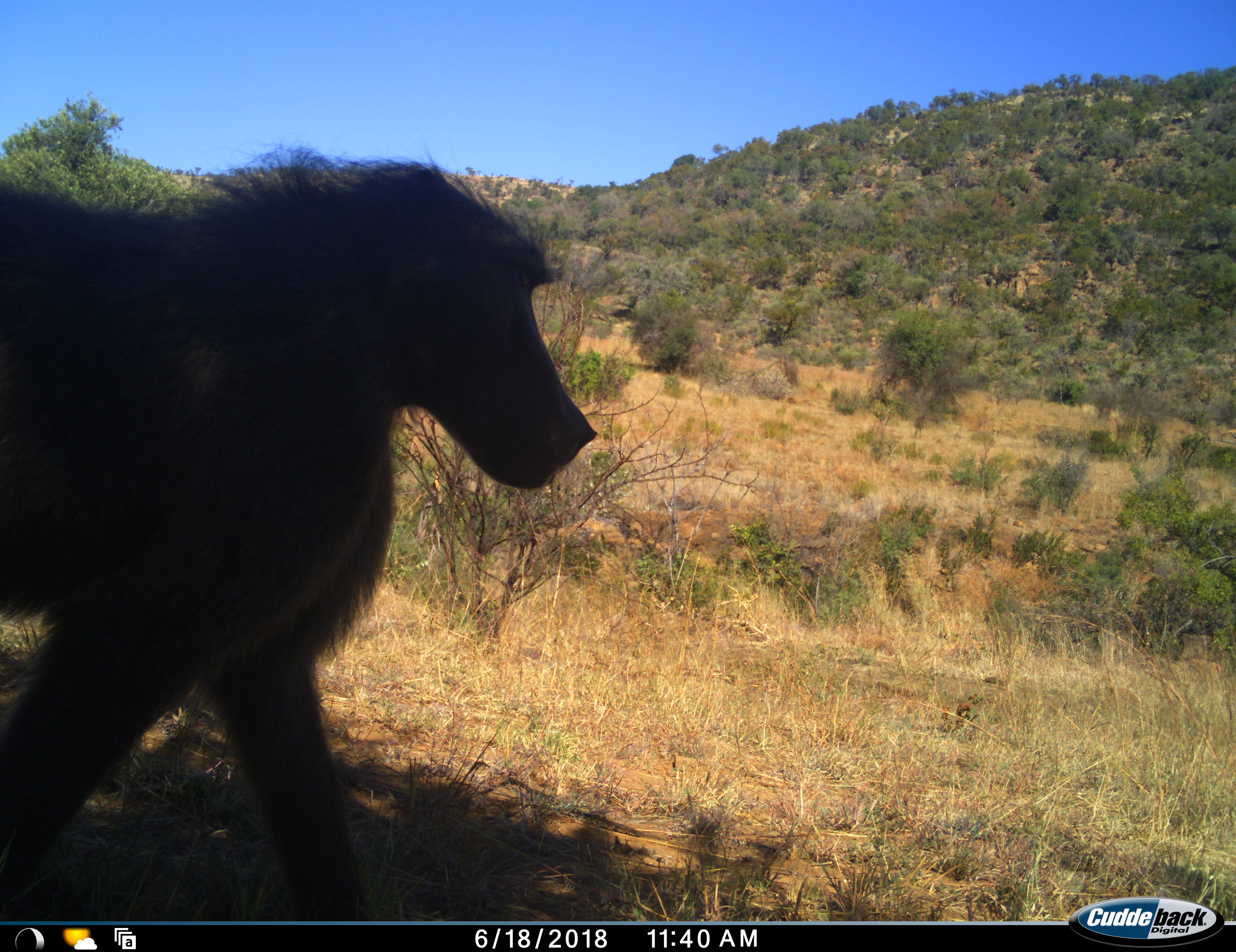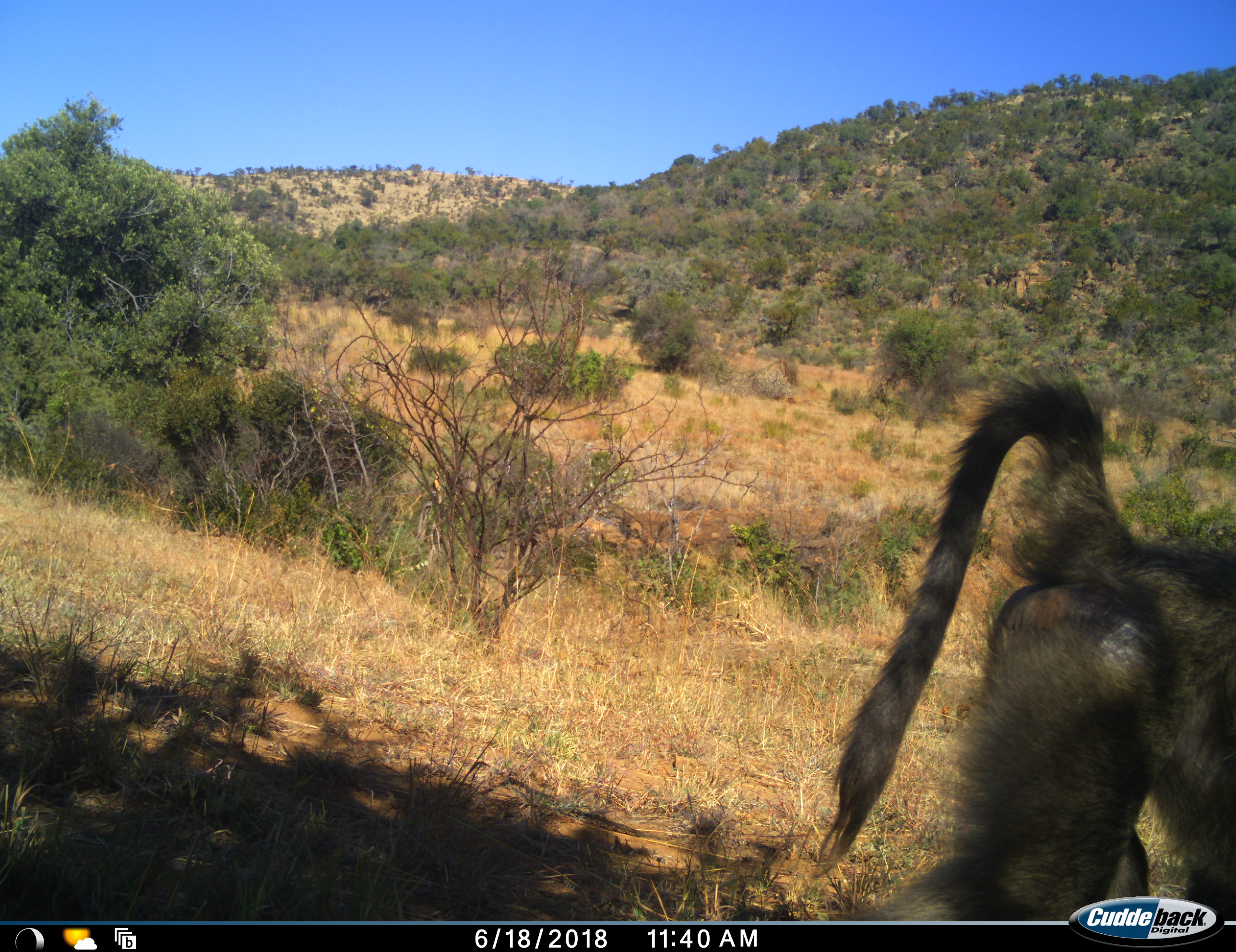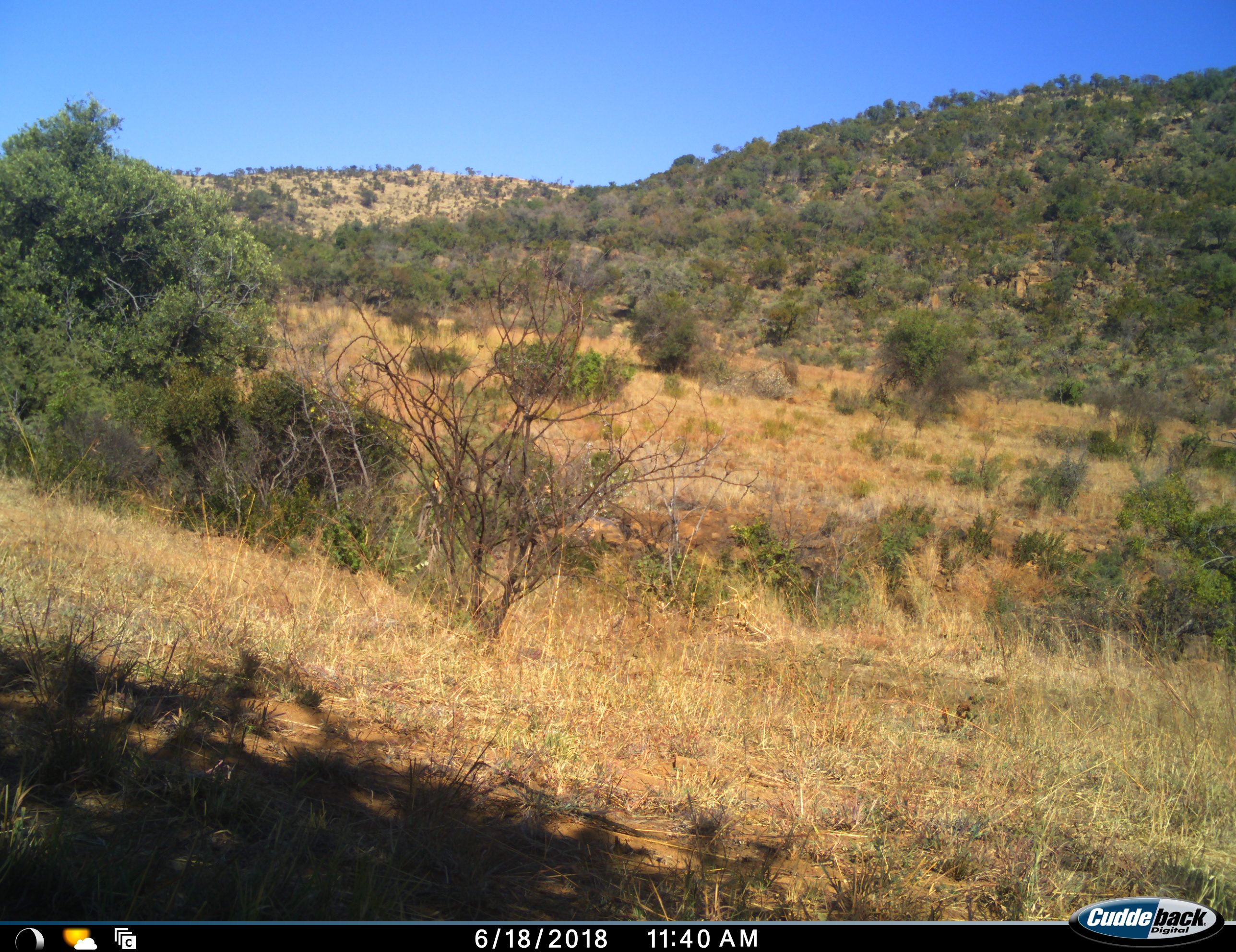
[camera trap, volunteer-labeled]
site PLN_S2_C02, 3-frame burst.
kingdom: Animalia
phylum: Chordata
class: Mammalia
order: Primates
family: Cercopithecidae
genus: Papio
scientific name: Papio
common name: baboon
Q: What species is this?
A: Baboon (Papio).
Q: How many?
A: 1.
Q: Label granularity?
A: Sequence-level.